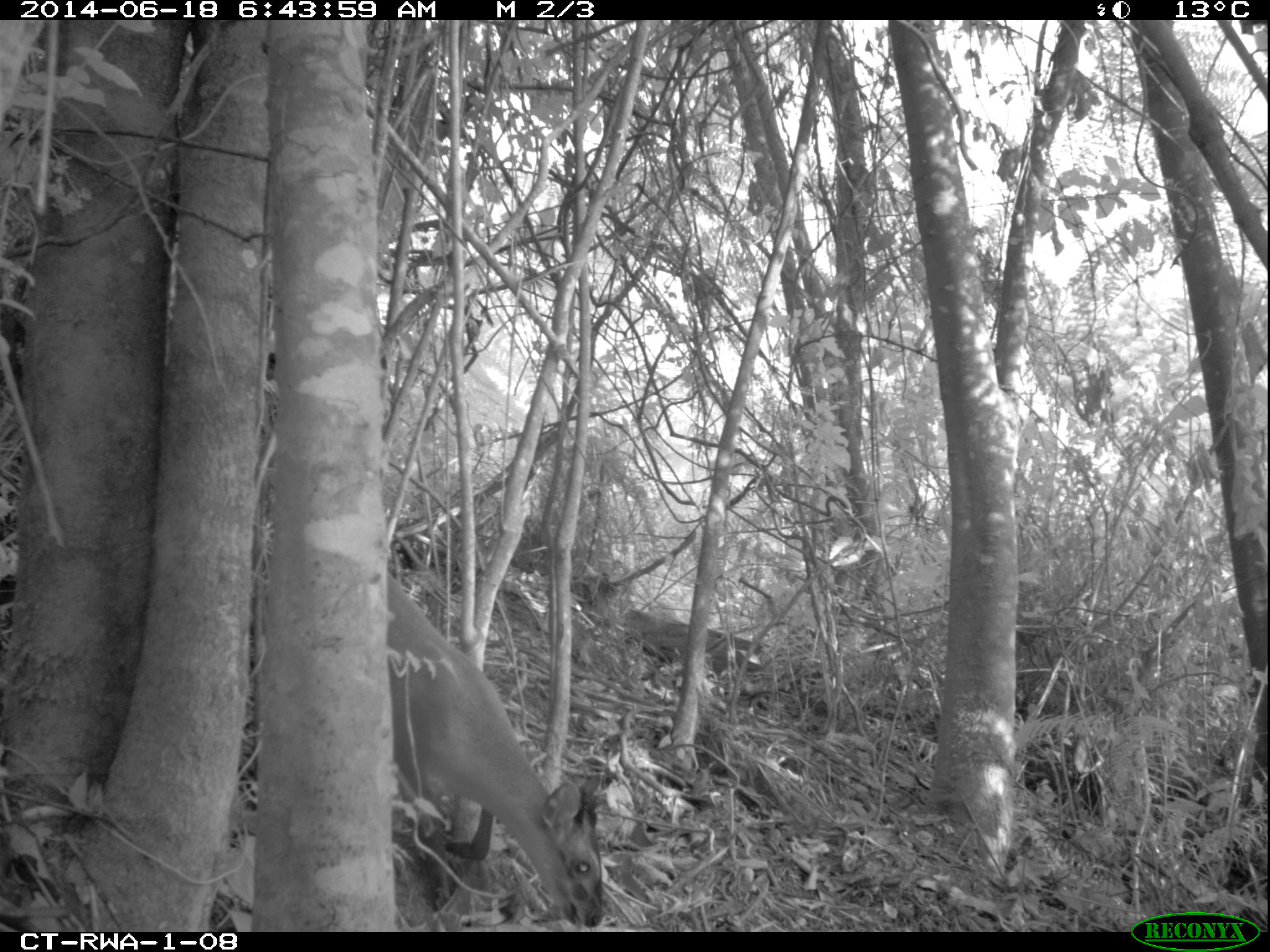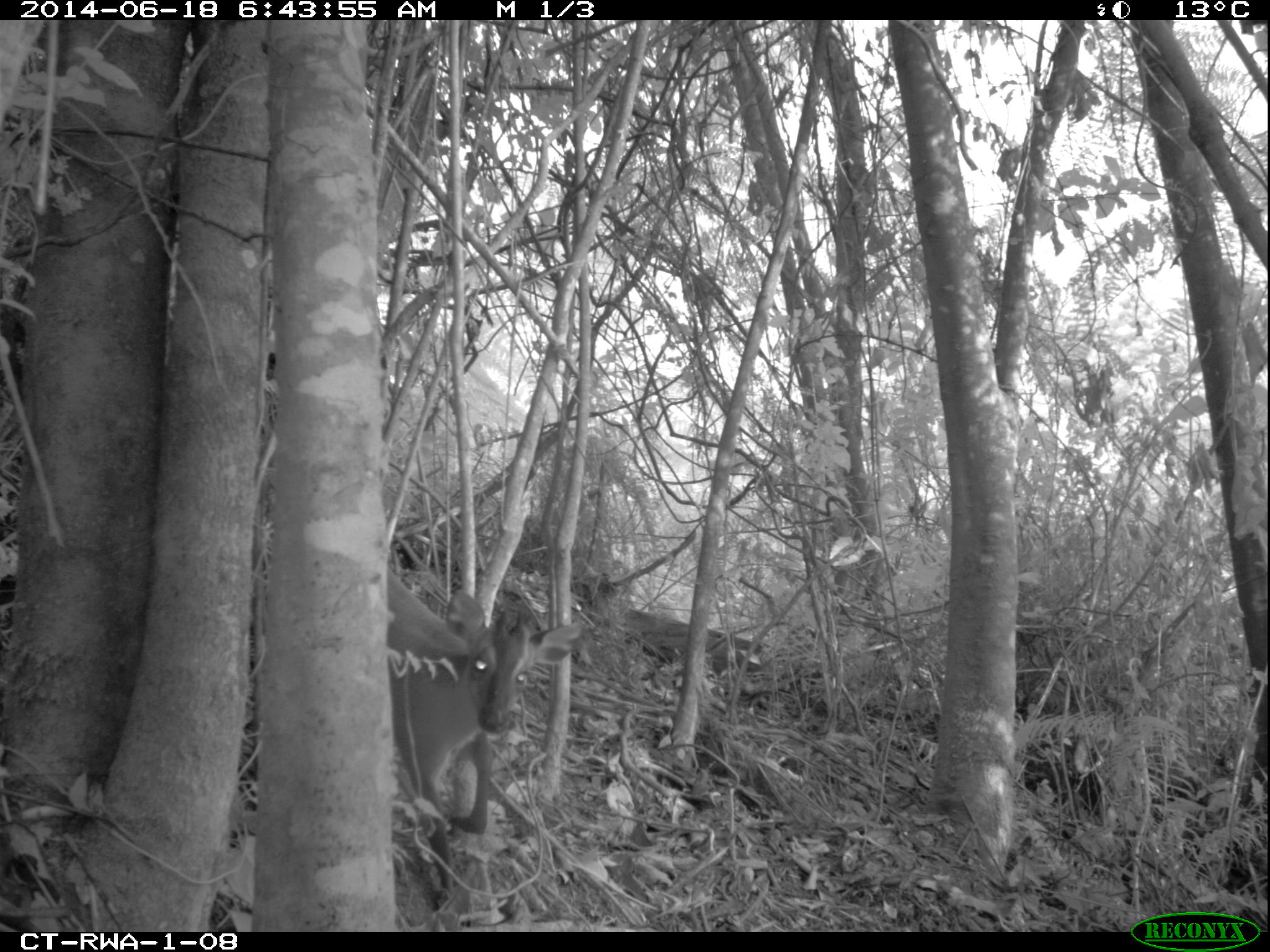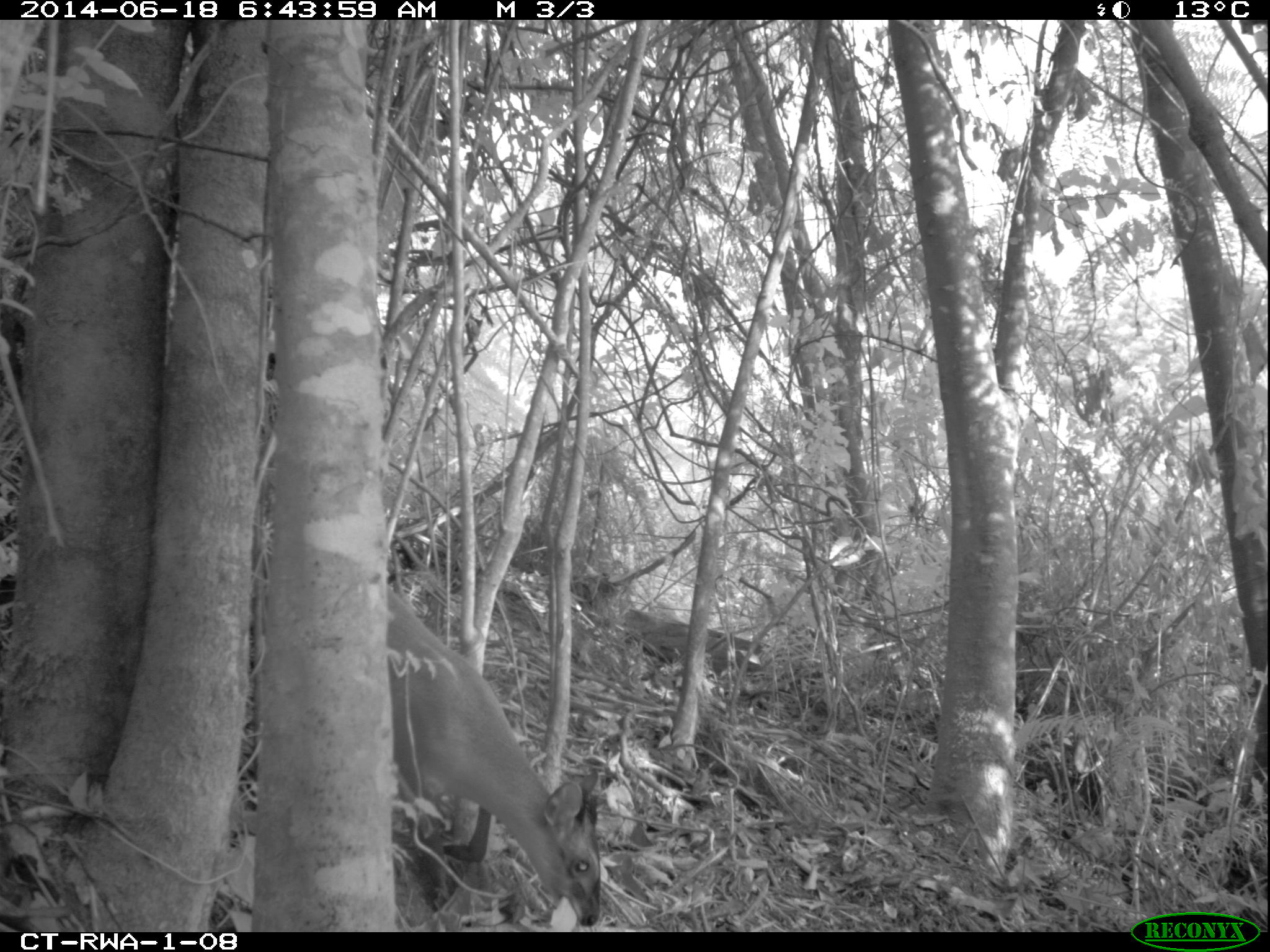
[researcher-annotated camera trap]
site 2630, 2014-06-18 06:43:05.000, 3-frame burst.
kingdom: Animalia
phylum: Chordata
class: Mammalia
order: Artiodactyla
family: Bovidae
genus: Cephalophus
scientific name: Cephalophus nigrifrons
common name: black-fronted duiker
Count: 1.